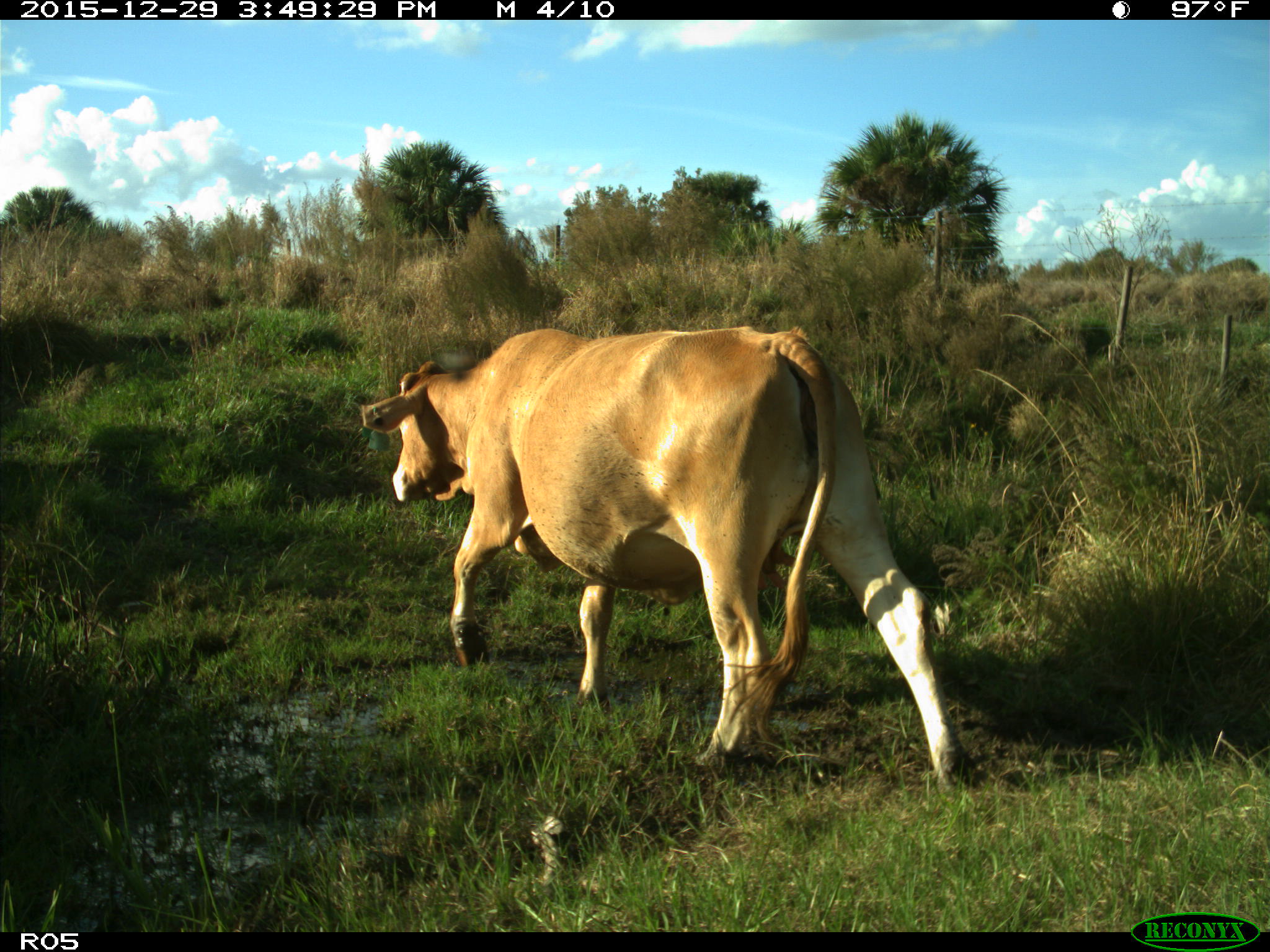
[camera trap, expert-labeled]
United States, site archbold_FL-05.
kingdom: Animalia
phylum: Chordata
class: Mammalia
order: Artiodactyla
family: Bovidae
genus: Bos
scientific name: Bos taurus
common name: domestic cow